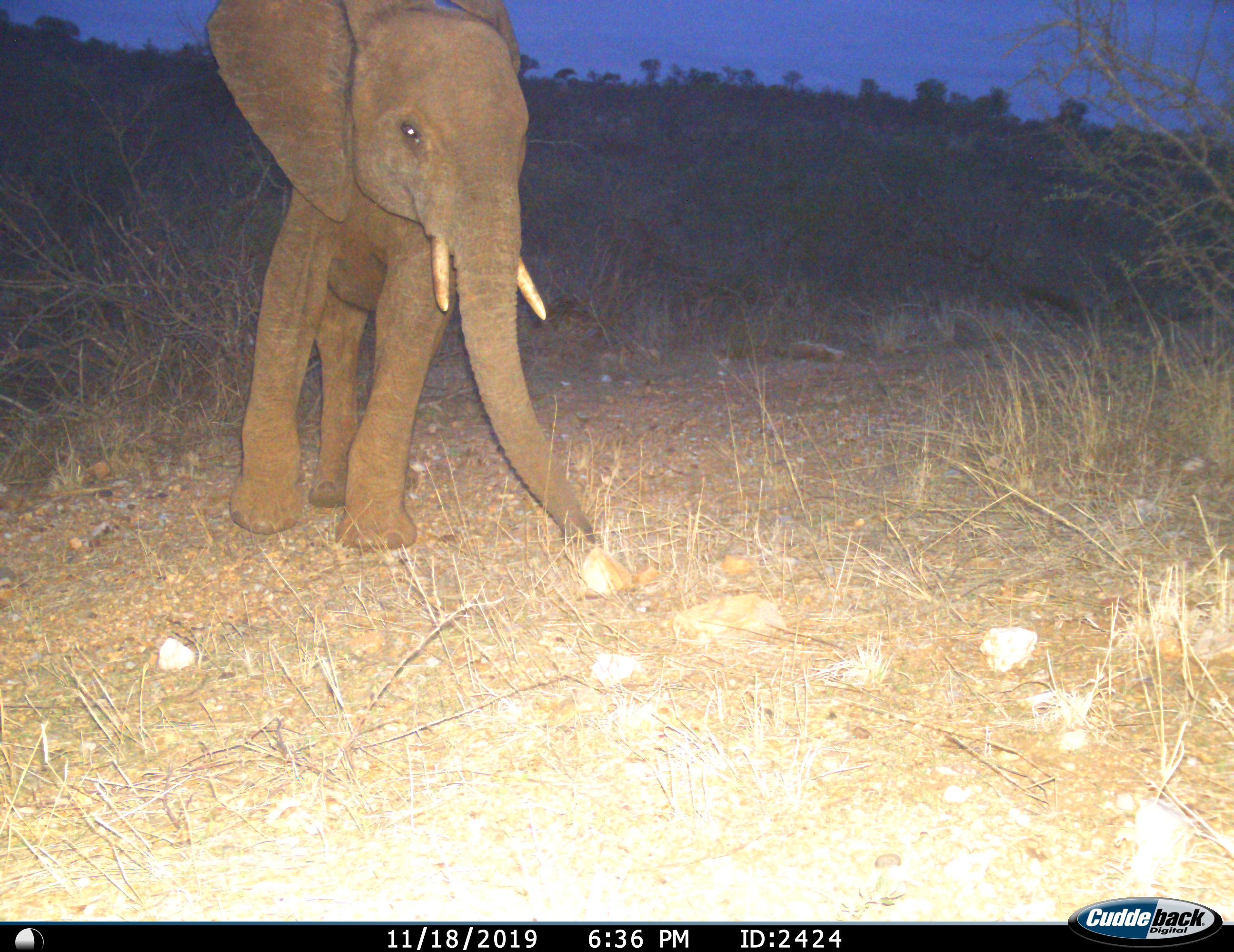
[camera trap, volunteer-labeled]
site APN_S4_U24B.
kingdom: Animalia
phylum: Chordata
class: Mammalia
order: Proboscidea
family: Elephantidae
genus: Loxodonta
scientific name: Loxodonta africana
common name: african bush elephant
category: elephant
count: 1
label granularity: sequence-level